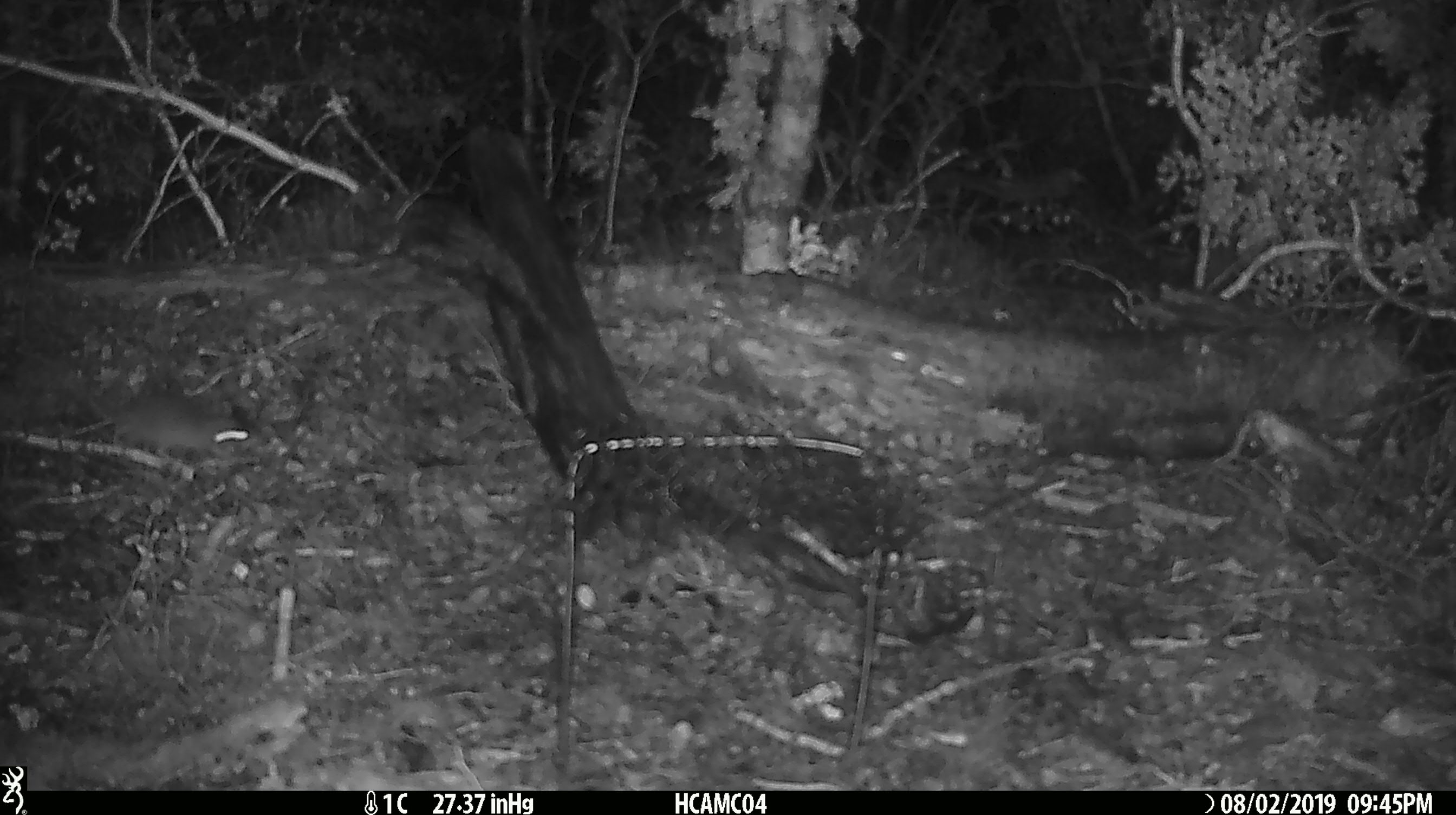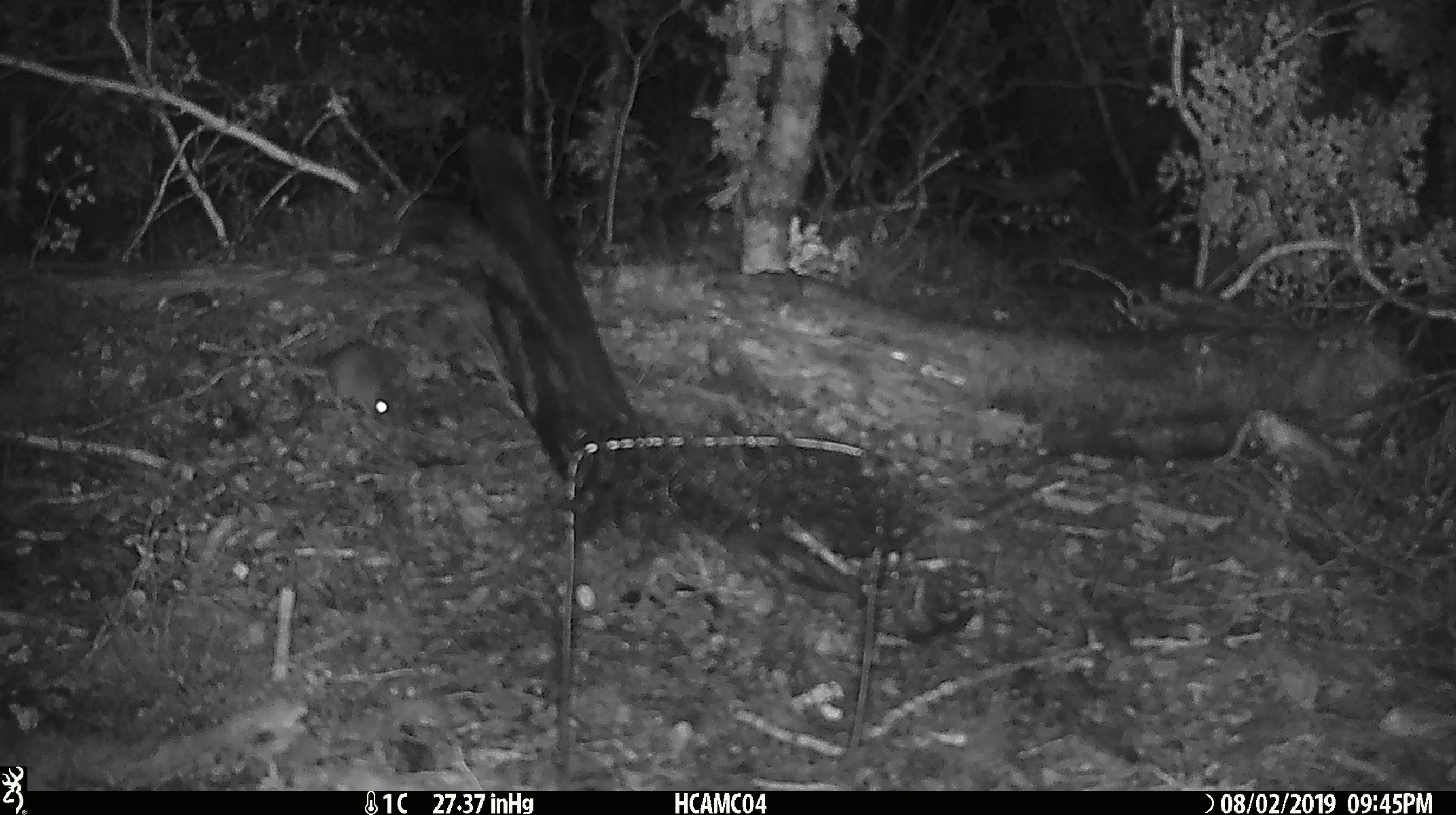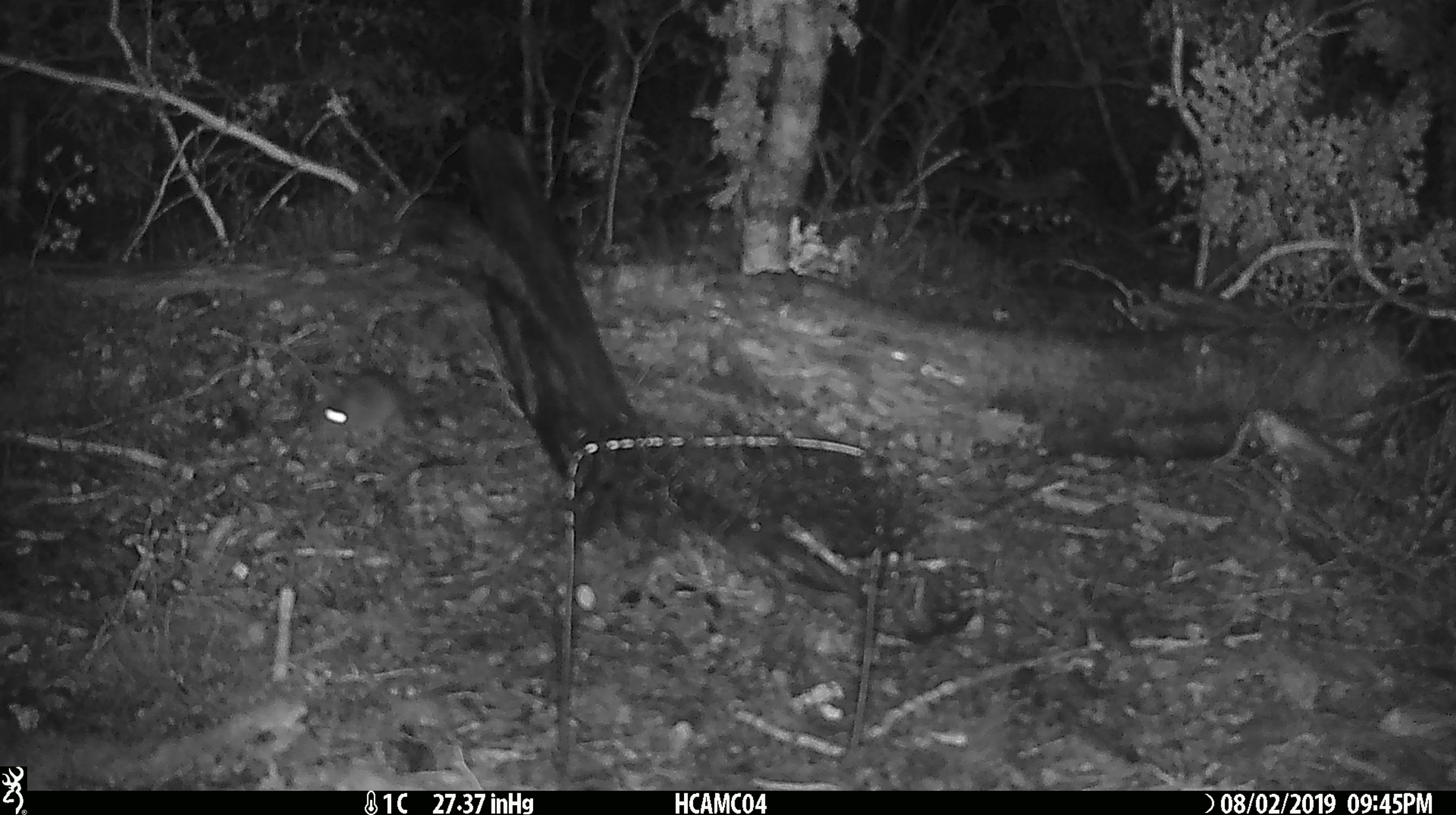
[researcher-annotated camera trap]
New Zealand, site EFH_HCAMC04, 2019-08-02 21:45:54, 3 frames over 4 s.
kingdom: Animalia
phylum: Chordata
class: Mammalia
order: Rodentia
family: Muridae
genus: Mus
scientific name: Mus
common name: mouse